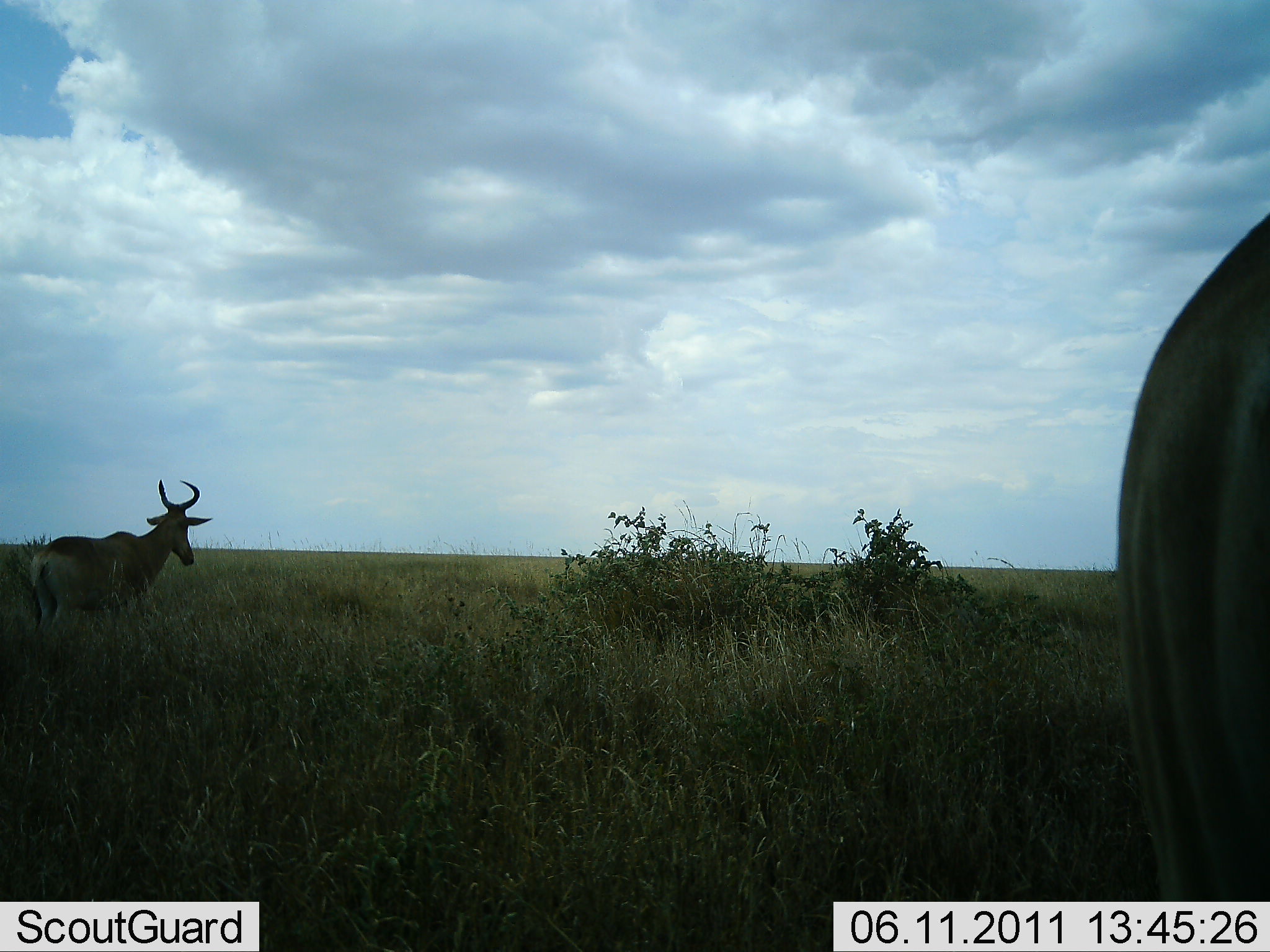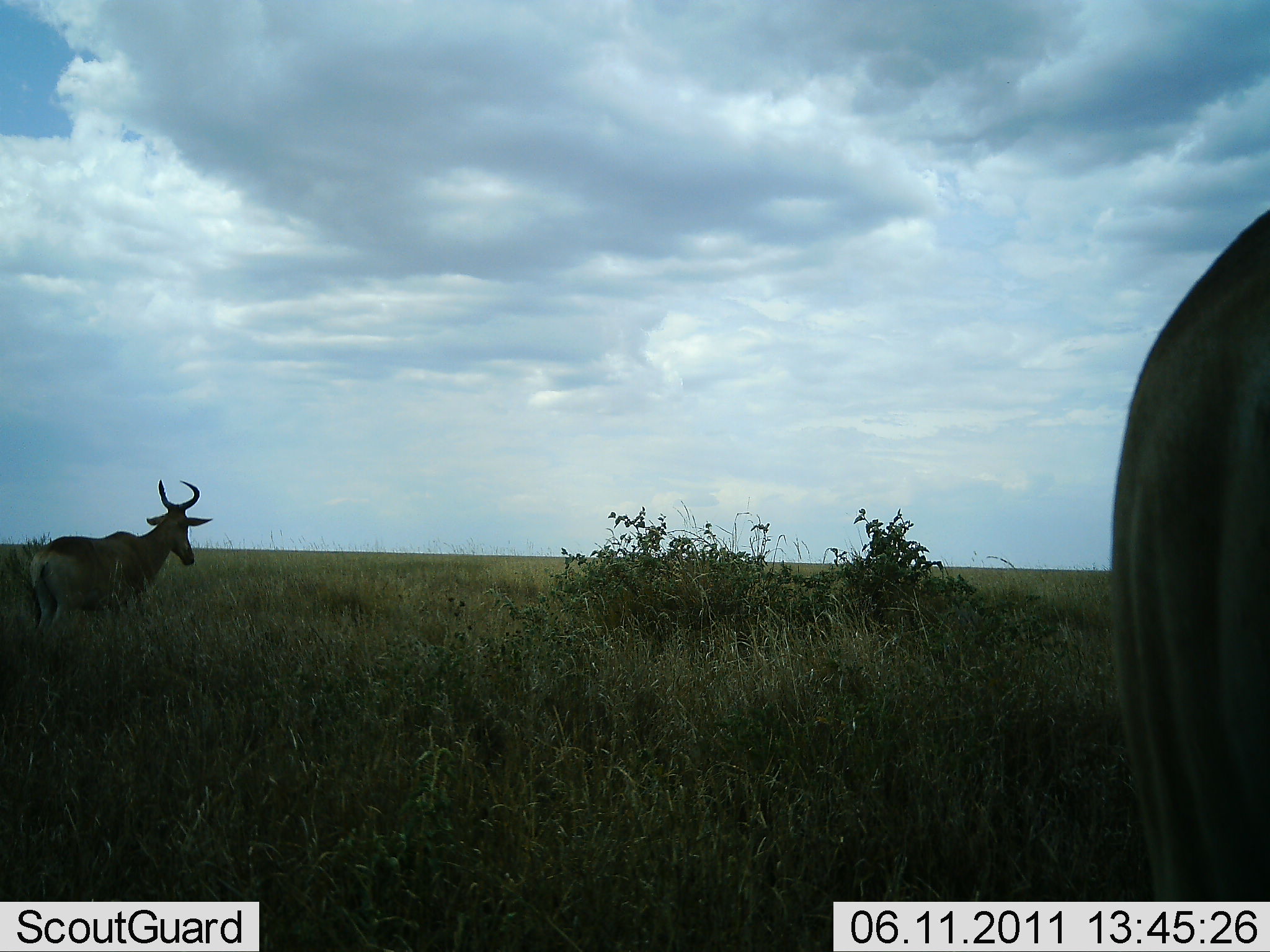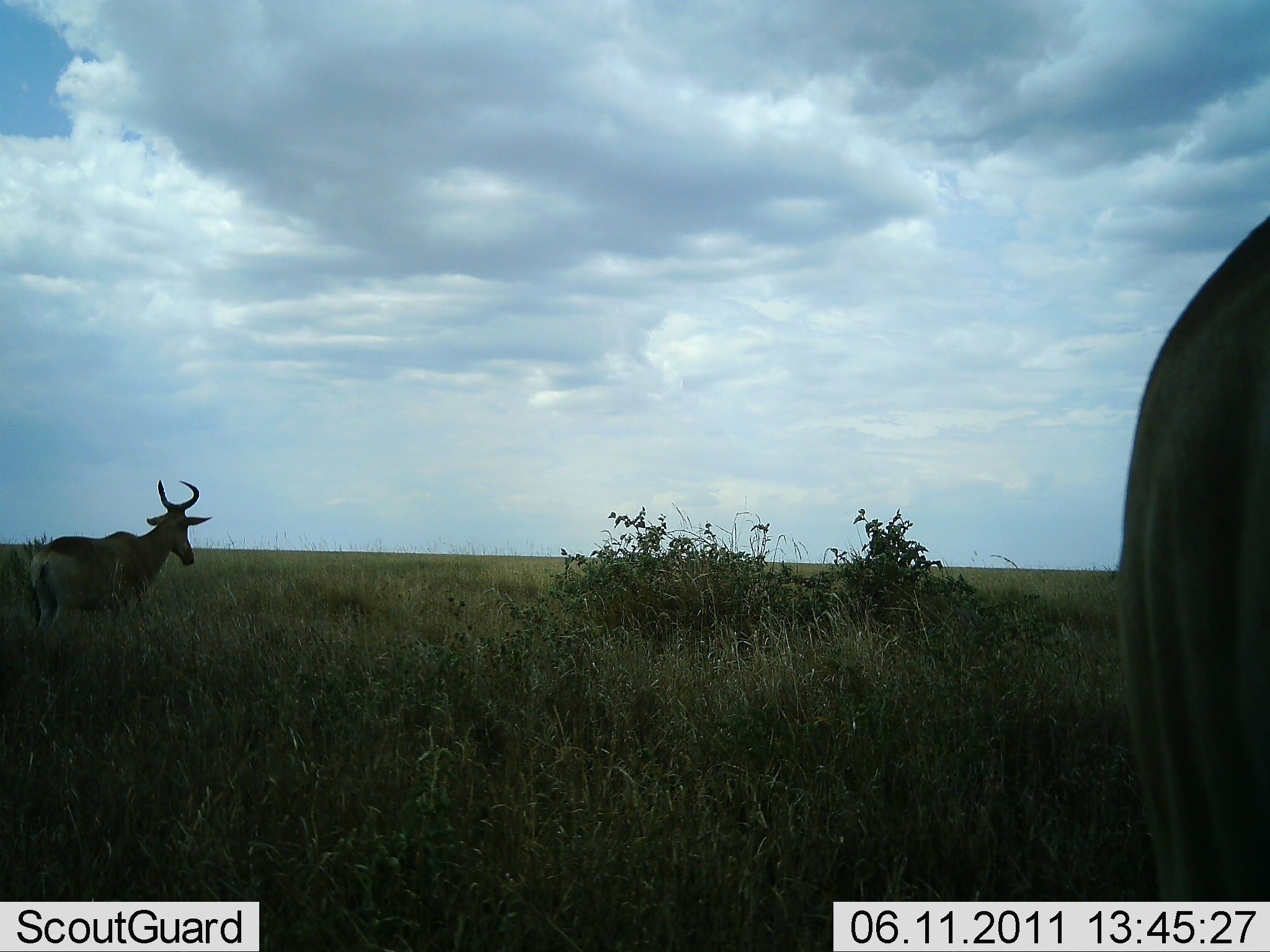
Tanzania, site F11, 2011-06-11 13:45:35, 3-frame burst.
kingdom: Animalia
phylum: Chordata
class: Mammalia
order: Artiodactyla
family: Bovidae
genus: Alcelaphus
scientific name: Alcelaphus buselaphus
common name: hartebeest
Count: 2.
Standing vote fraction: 100%.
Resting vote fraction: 9%.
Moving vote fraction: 9%.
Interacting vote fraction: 0%.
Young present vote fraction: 0%.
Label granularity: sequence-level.